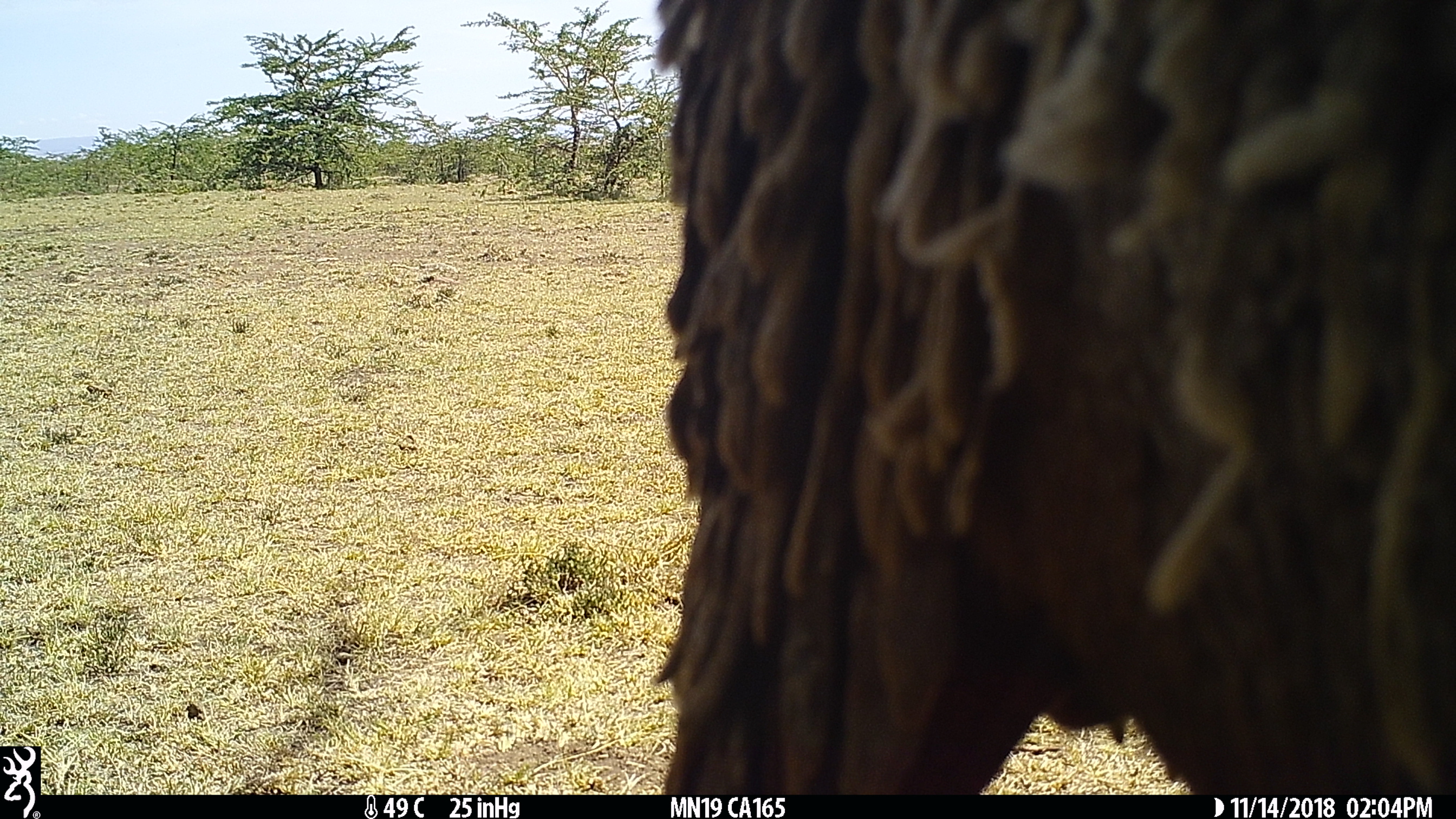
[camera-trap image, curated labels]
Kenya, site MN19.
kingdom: Animalia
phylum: Chordata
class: Mammalia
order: Artiodactyla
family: Bovidae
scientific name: Bovidae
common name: sheep or goat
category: shoat